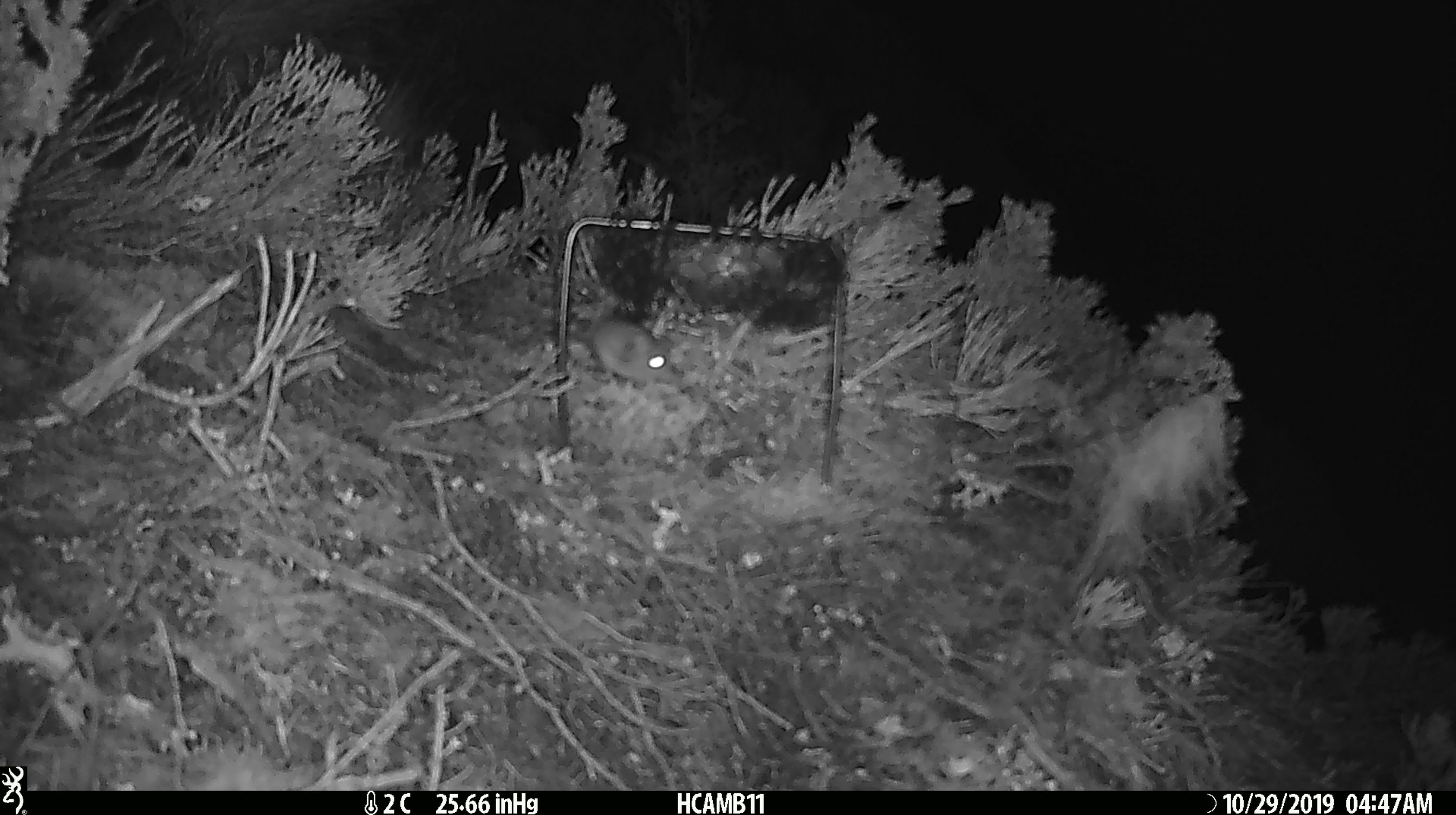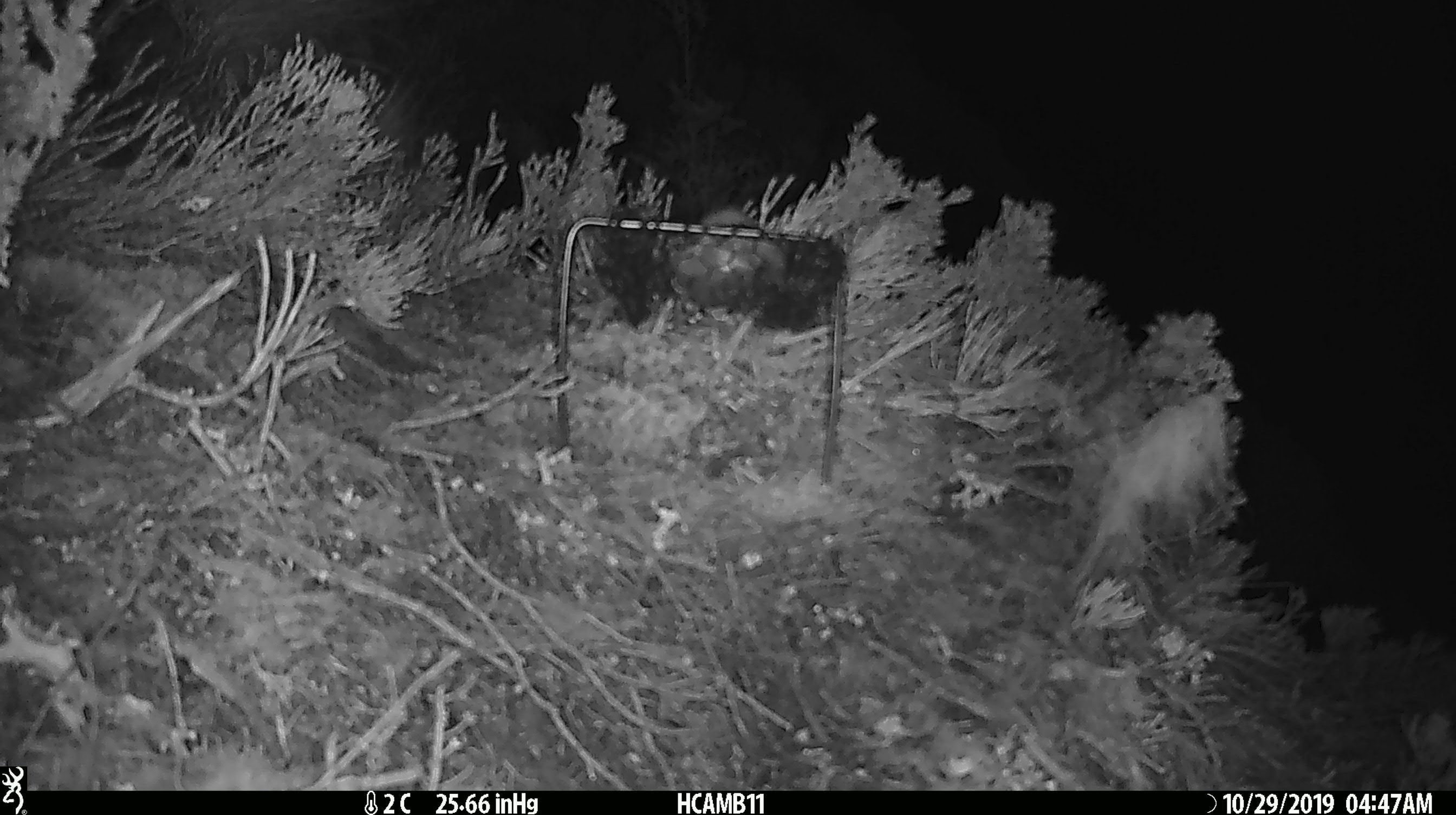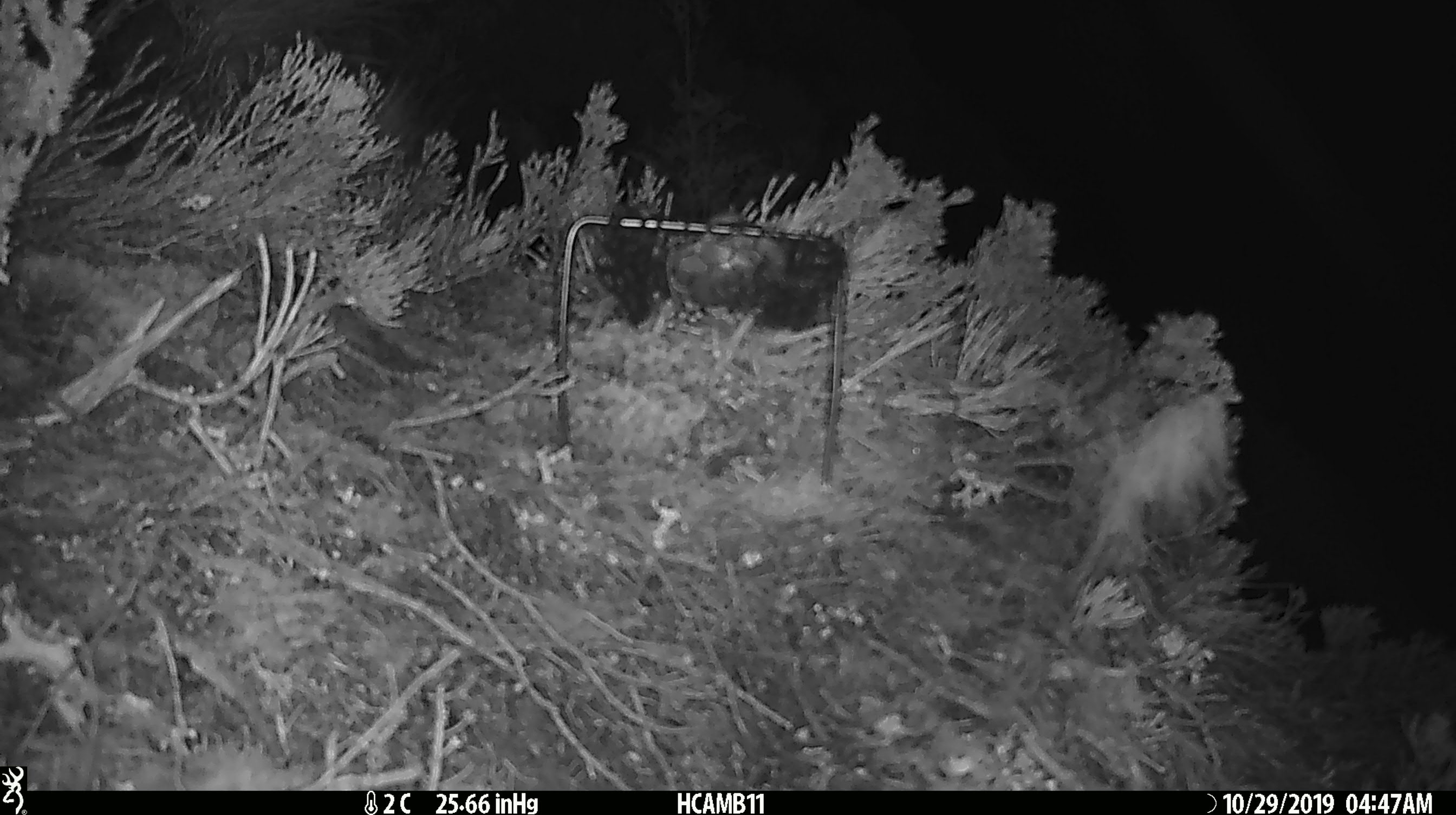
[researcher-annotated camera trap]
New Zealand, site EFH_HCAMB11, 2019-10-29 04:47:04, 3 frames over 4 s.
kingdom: Animalia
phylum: Chordata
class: Mammalia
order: Rodentia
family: Muridae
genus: Mus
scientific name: Mus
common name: mouse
Mouse (Mus).